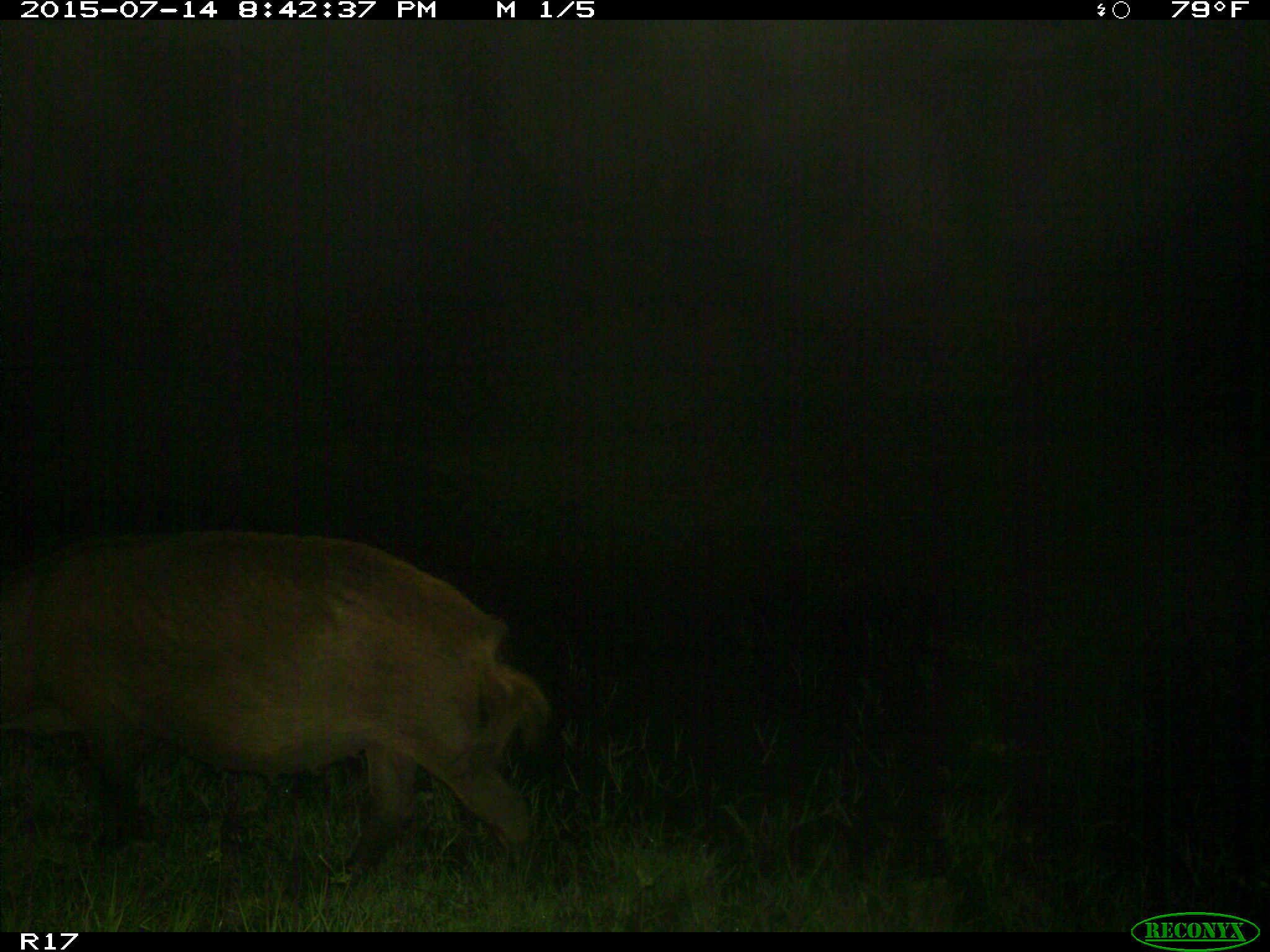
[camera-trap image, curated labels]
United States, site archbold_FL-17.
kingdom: Animalia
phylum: Chordata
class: Mammalia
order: Artiodactyla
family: Suidae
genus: Sus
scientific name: Sus scrofa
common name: wild boar